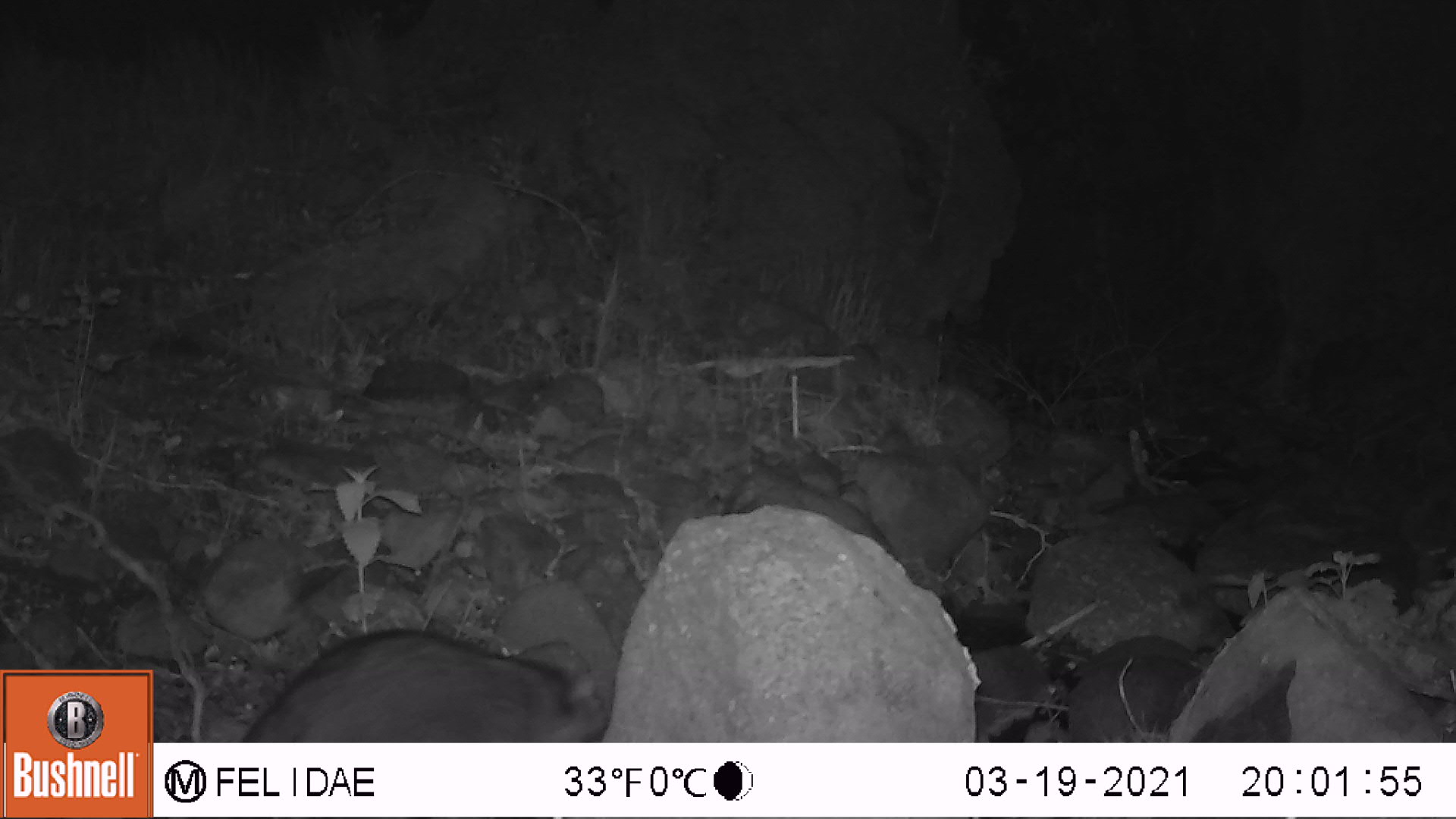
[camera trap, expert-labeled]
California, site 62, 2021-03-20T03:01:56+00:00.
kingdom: Animalia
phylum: Chordata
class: Mammalia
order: Carnivora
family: Procyonidae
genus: Procyon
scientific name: Procyon lotor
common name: raccoon